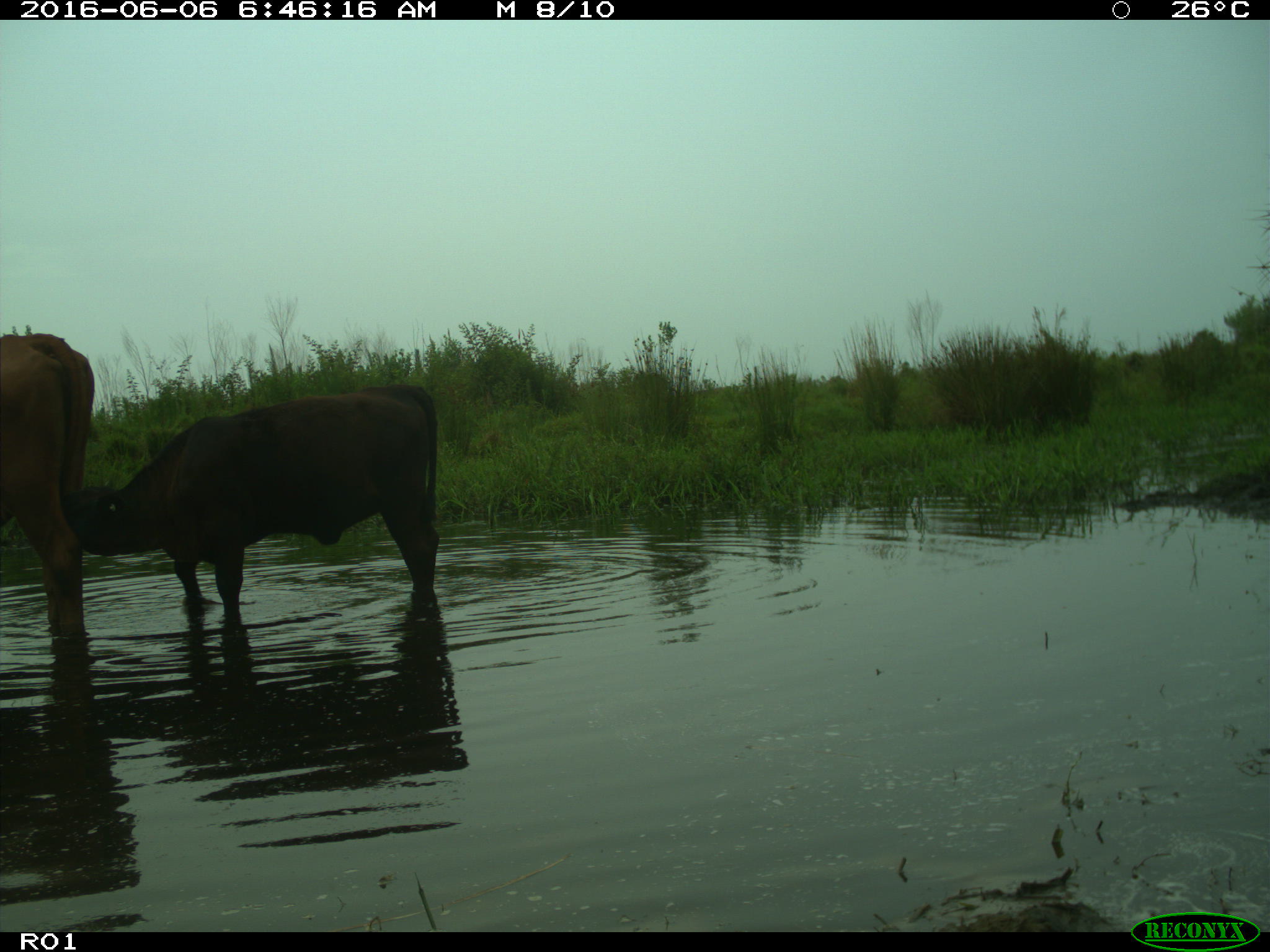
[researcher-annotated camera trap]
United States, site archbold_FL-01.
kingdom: Animalia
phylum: Chordata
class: Mammalia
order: Artiodactyla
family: Bovidae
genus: Bos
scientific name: Bos taurus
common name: domestic cow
Bos taurus (domestic cow).